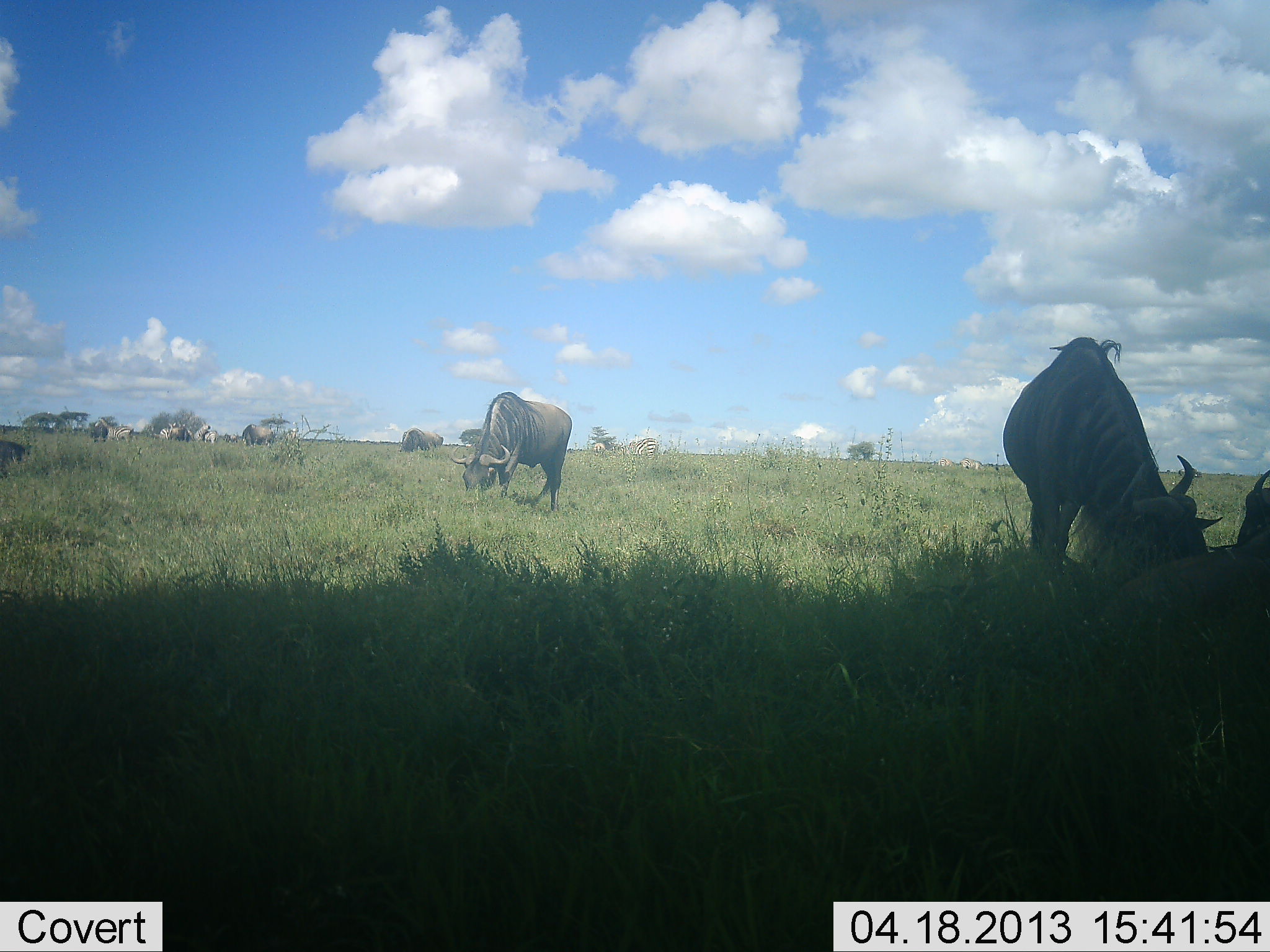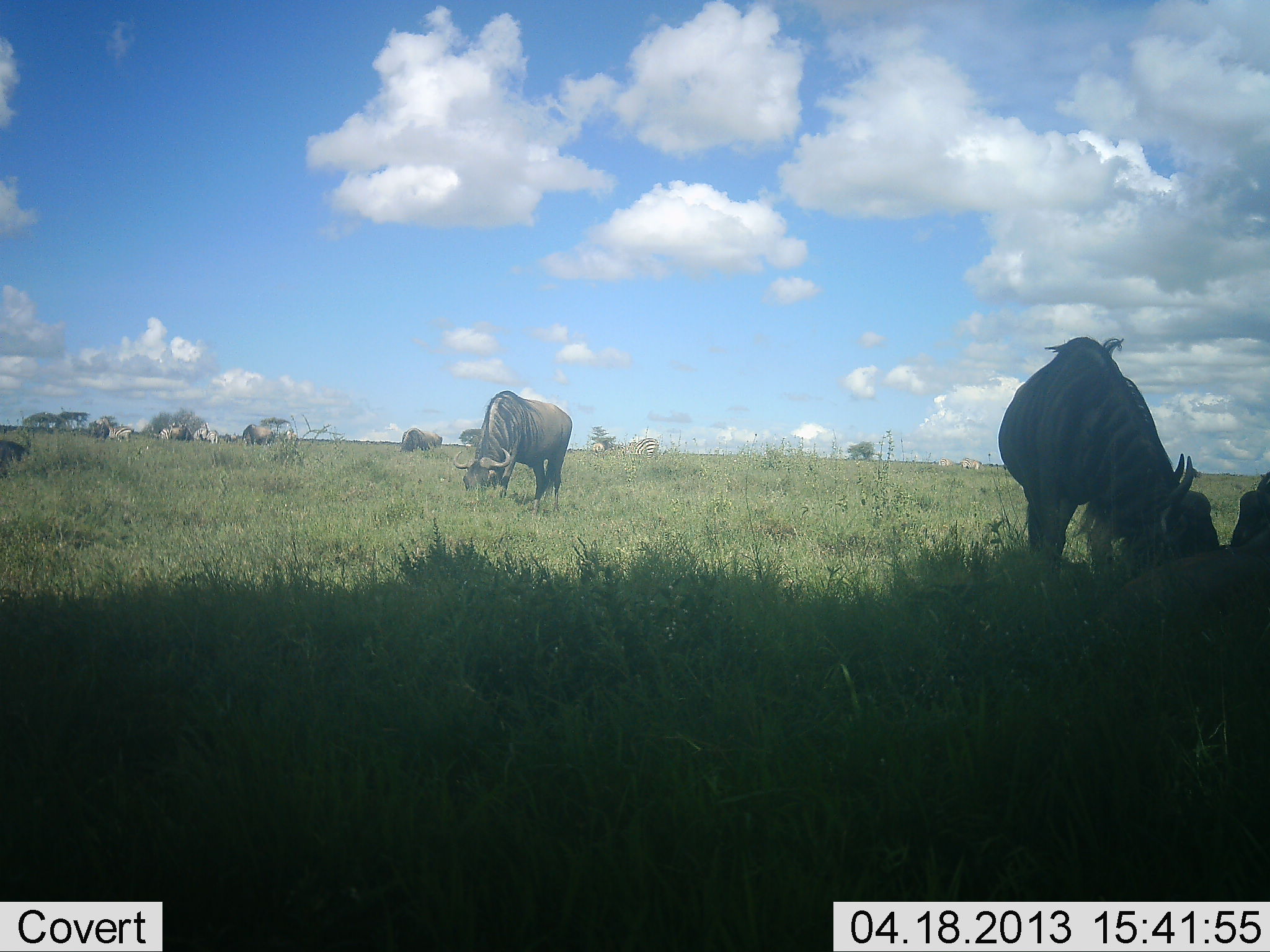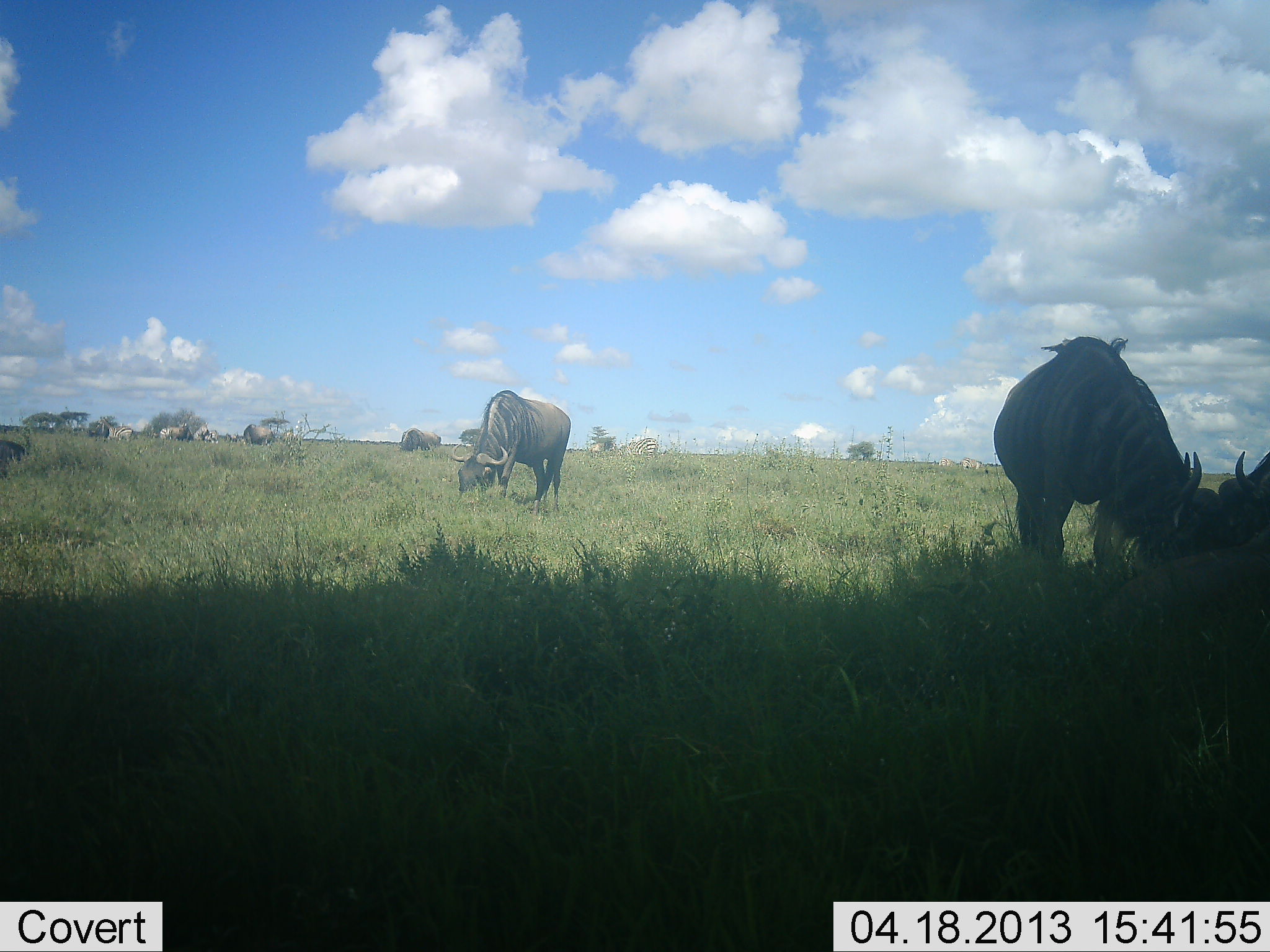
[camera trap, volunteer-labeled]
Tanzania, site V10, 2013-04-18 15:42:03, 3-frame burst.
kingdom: Animalia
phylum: Chordata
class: Mammalia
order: Artiodactyla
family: Bovidae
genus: Connochaetes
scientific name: Connochaetes taurinus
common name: blue wildebeest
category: wildebeest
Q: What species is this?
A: Wildebeest (blue wildebeest) (Connochaetes taurinus).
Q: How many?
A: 7.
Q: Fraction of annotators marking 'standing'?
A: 50%.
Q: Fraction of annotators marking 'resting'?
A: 30%.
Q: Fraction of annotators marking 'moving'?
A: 30%.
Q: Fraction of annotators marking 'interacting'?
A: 10%.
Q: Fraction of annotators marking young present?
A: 0%.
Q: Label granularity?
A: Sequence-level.